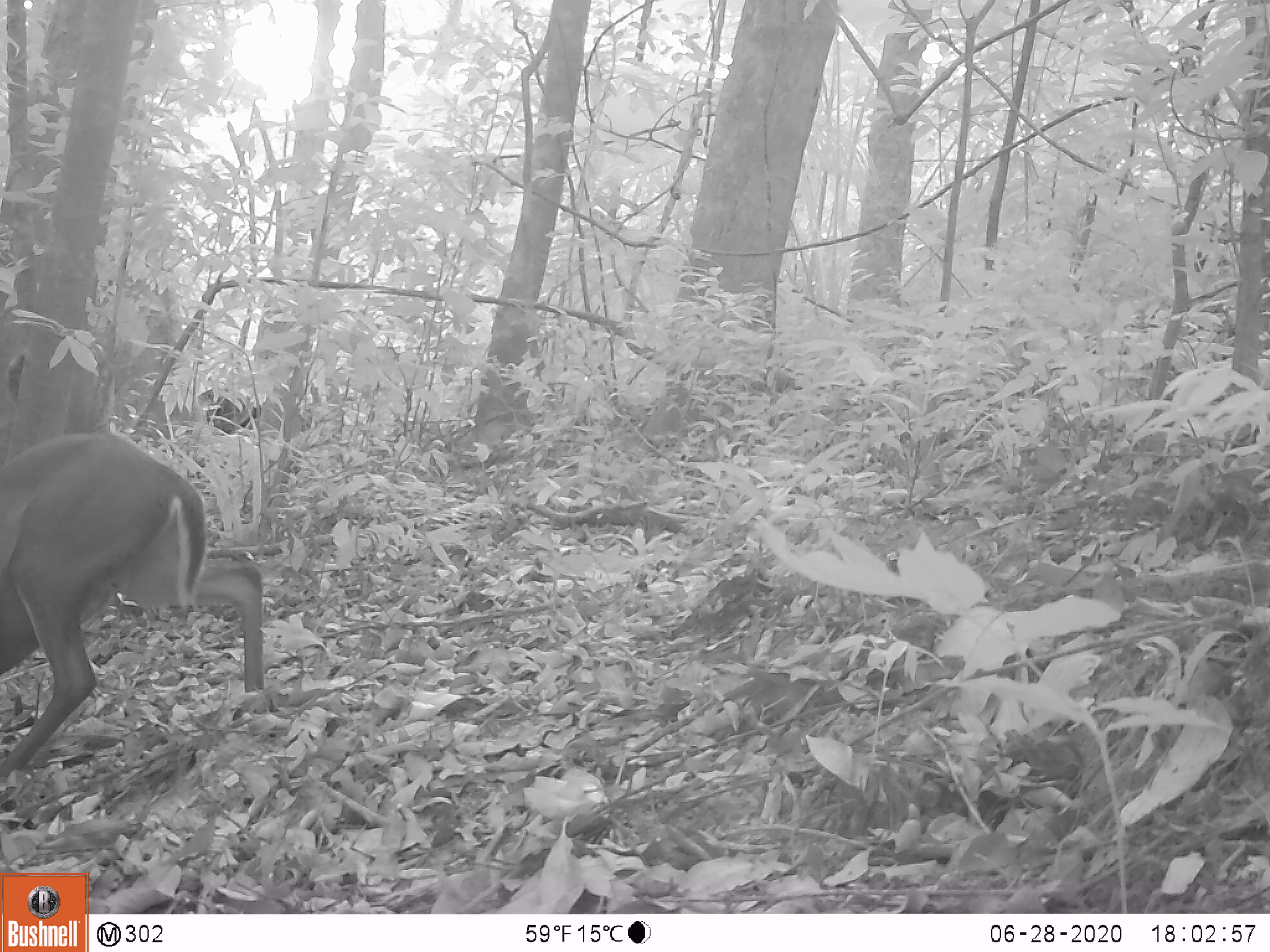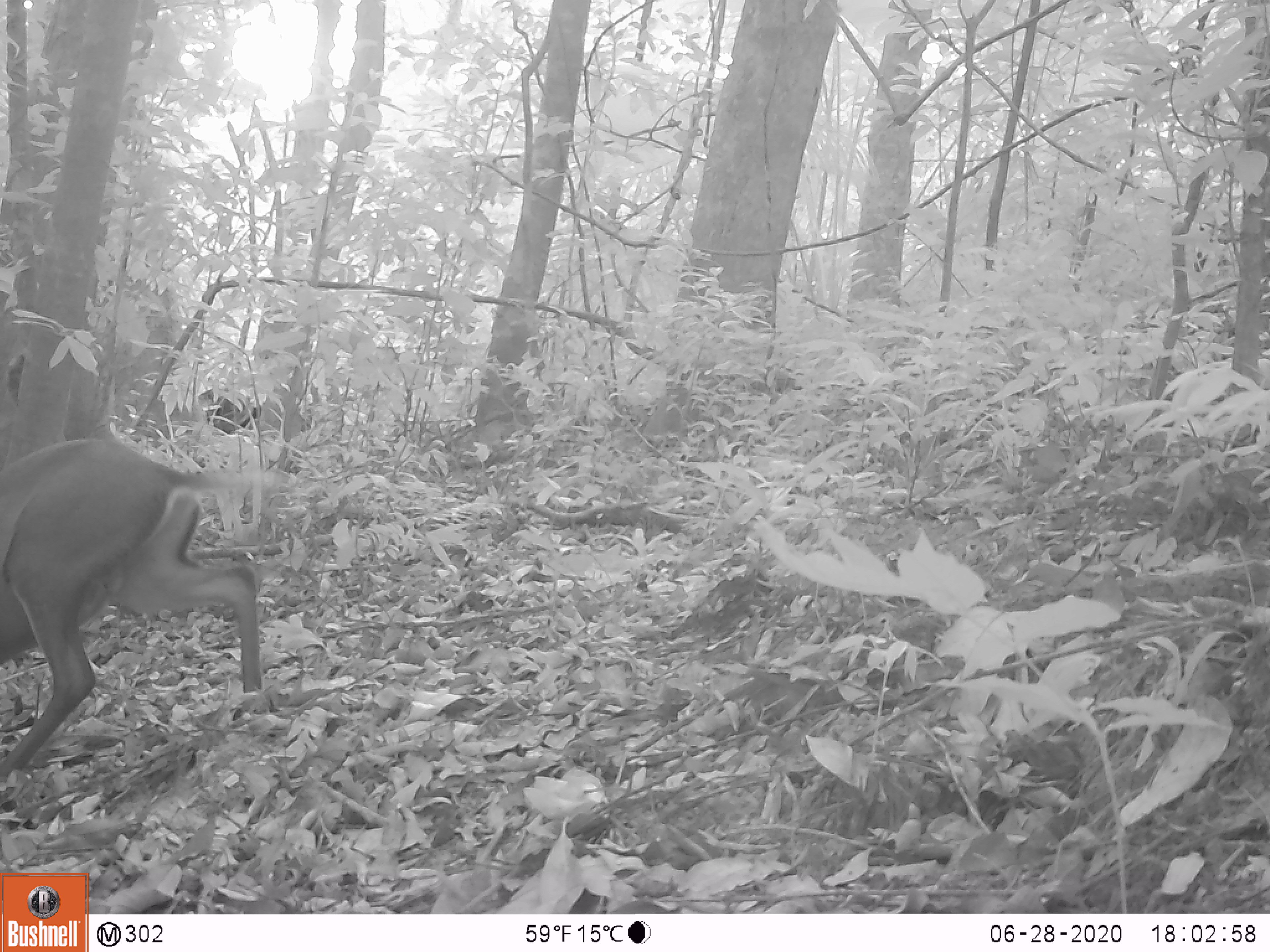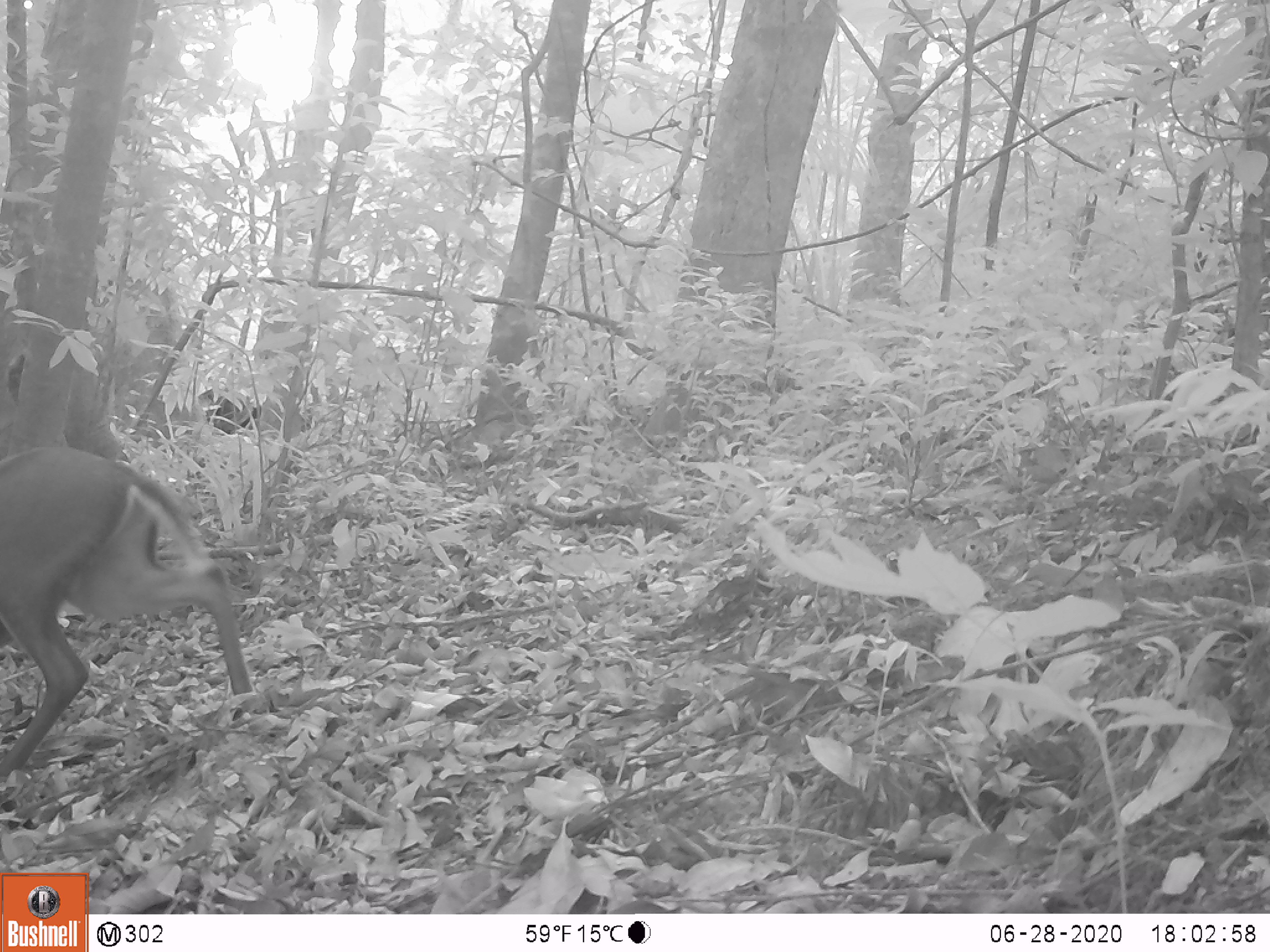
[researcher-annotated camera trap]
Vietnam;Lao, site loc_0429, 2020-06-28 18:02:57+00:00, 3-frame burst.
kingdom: Animalia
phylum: Chordata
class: Mammalia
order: Artiodactyla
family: Cervidae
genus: Muntiacus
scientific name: Muntiacus rooseveltorum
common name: roosevelt's muntjac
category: roosevelts muntjac group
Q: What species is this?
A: Roosevelts muntjac group (roosevelt's muntjac) (Muntiacus rooseveltorum).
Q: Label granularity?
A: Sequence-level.